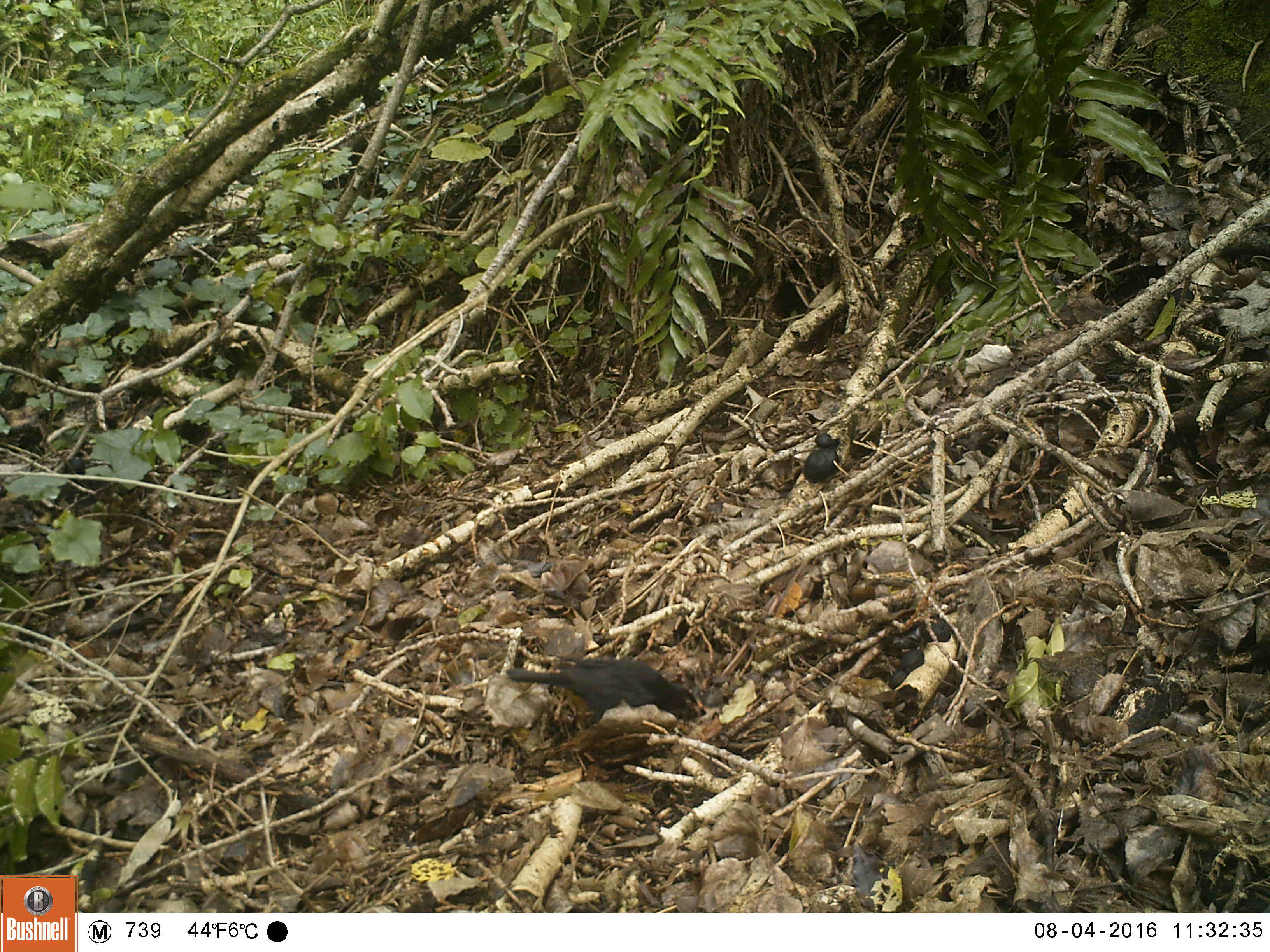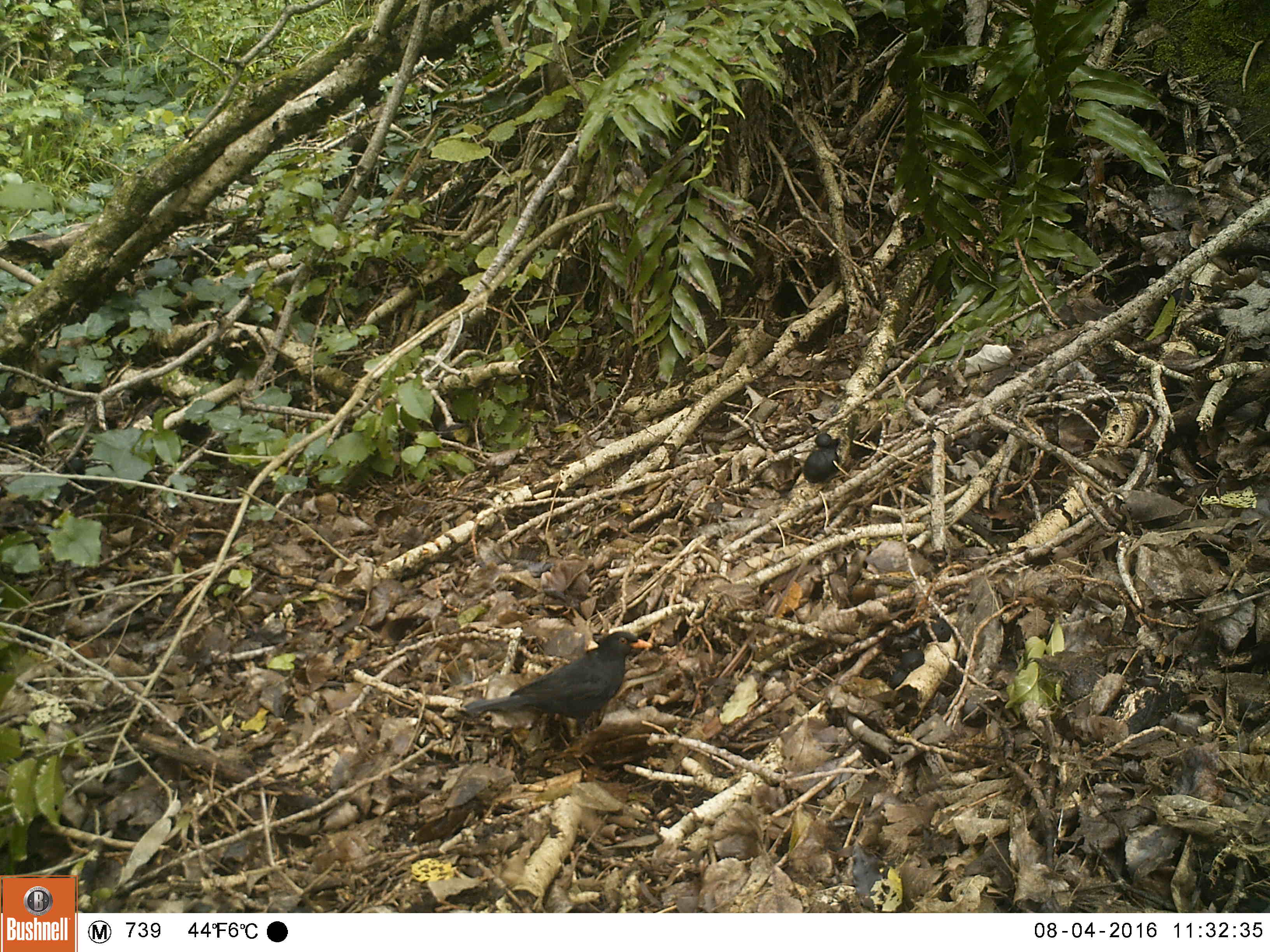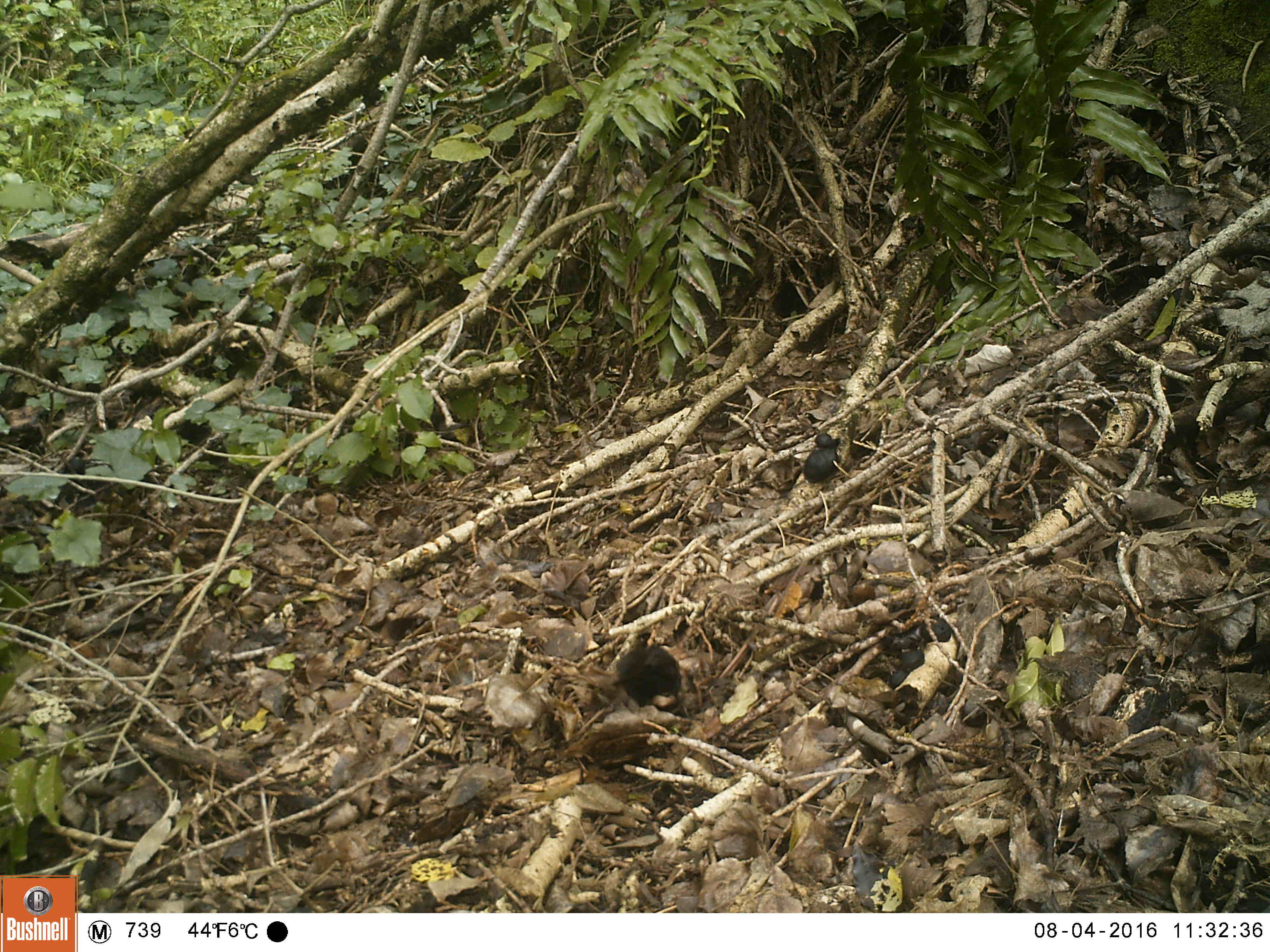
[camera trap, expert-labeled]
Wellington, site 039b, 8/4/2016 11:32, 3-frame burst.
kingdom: Animalia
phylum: Chordata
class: Aves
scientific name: Aves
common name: bird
Bird (Aves).